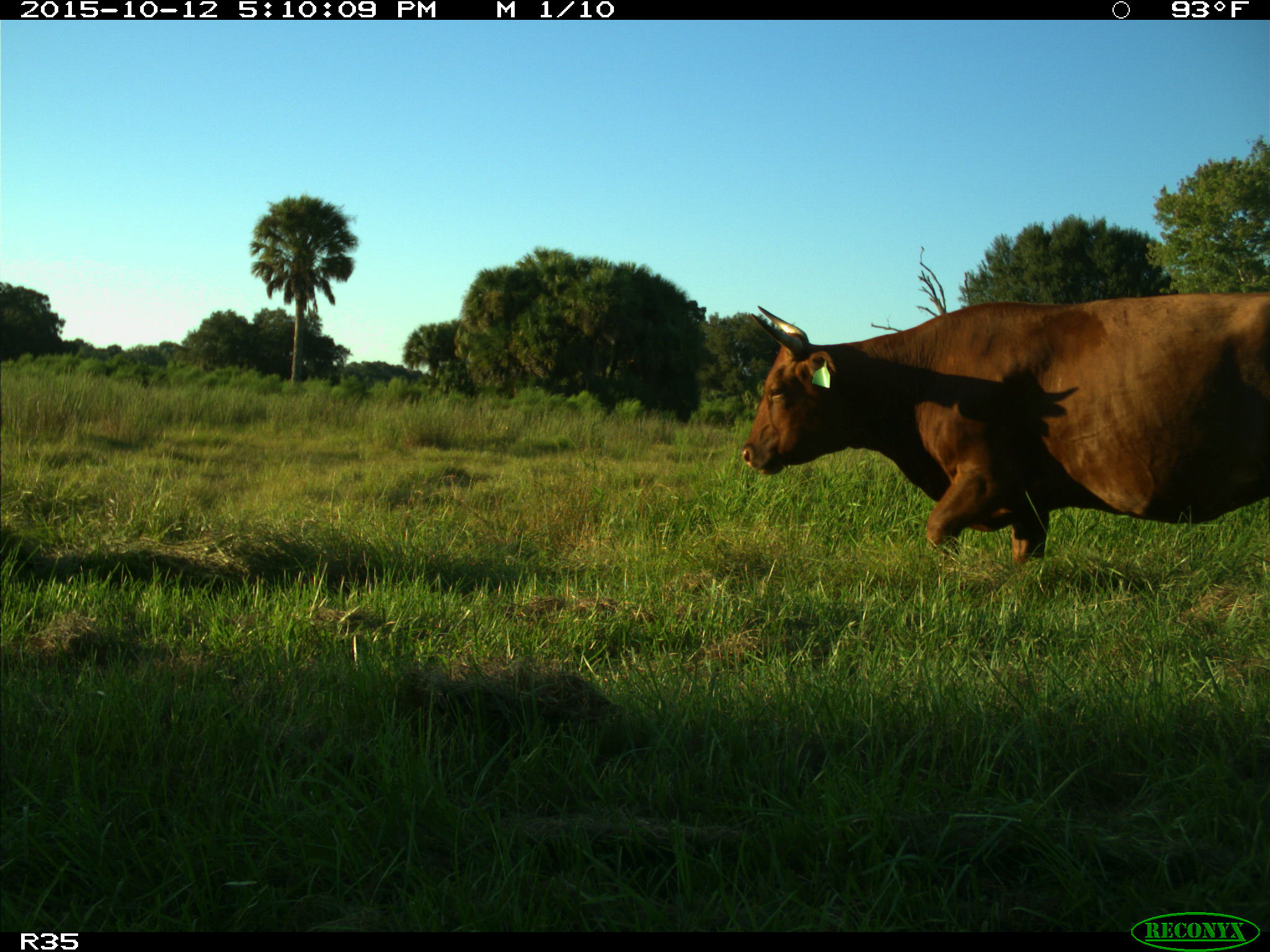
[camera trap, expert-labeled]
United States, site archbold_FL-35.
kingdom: Animalia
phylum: Chordata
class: Mammalia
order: Artiodactyla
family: Bovidae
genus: Bos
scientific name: Bos taurus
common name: domestic cow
Bos taurus (domestic cow).